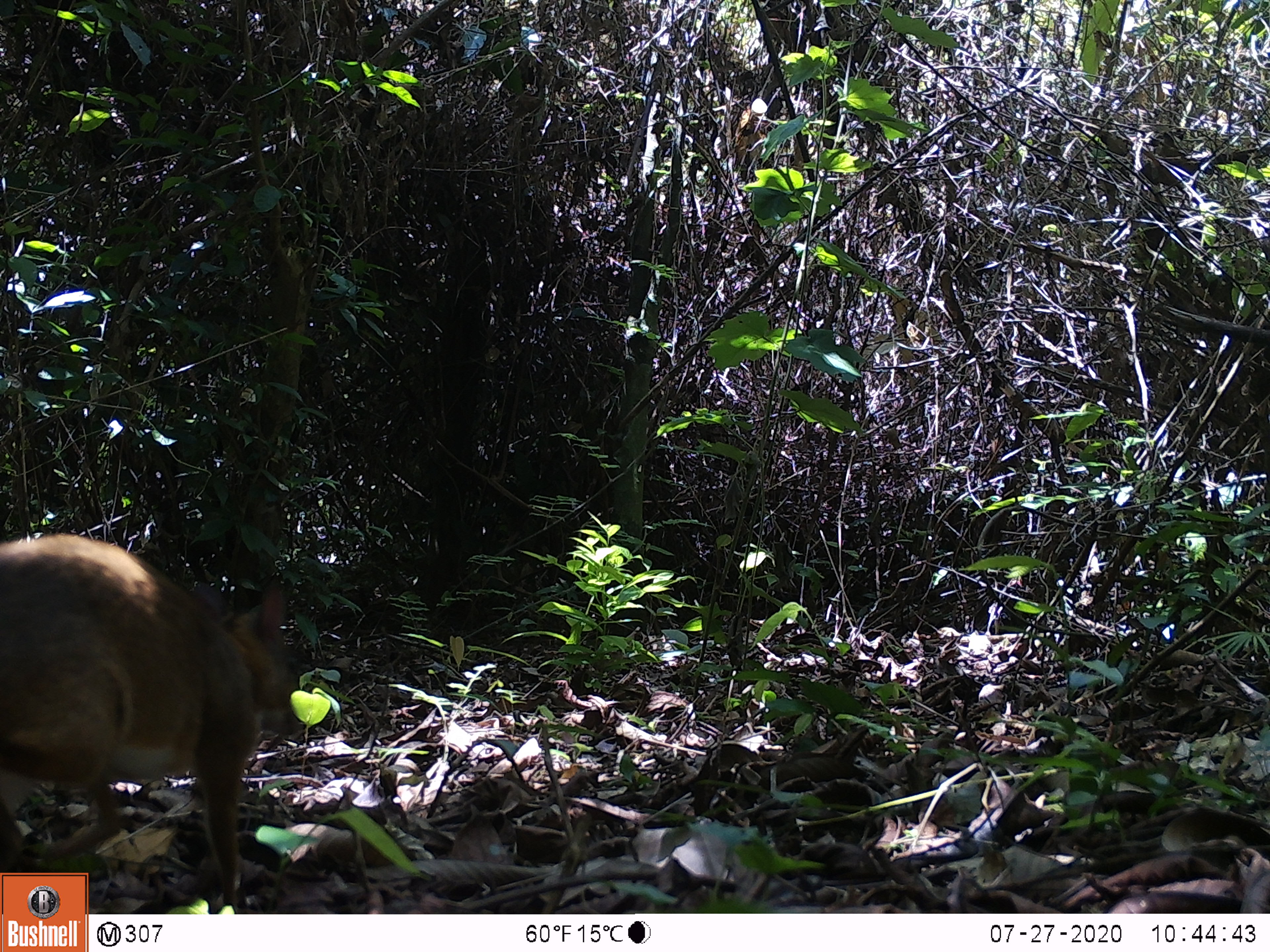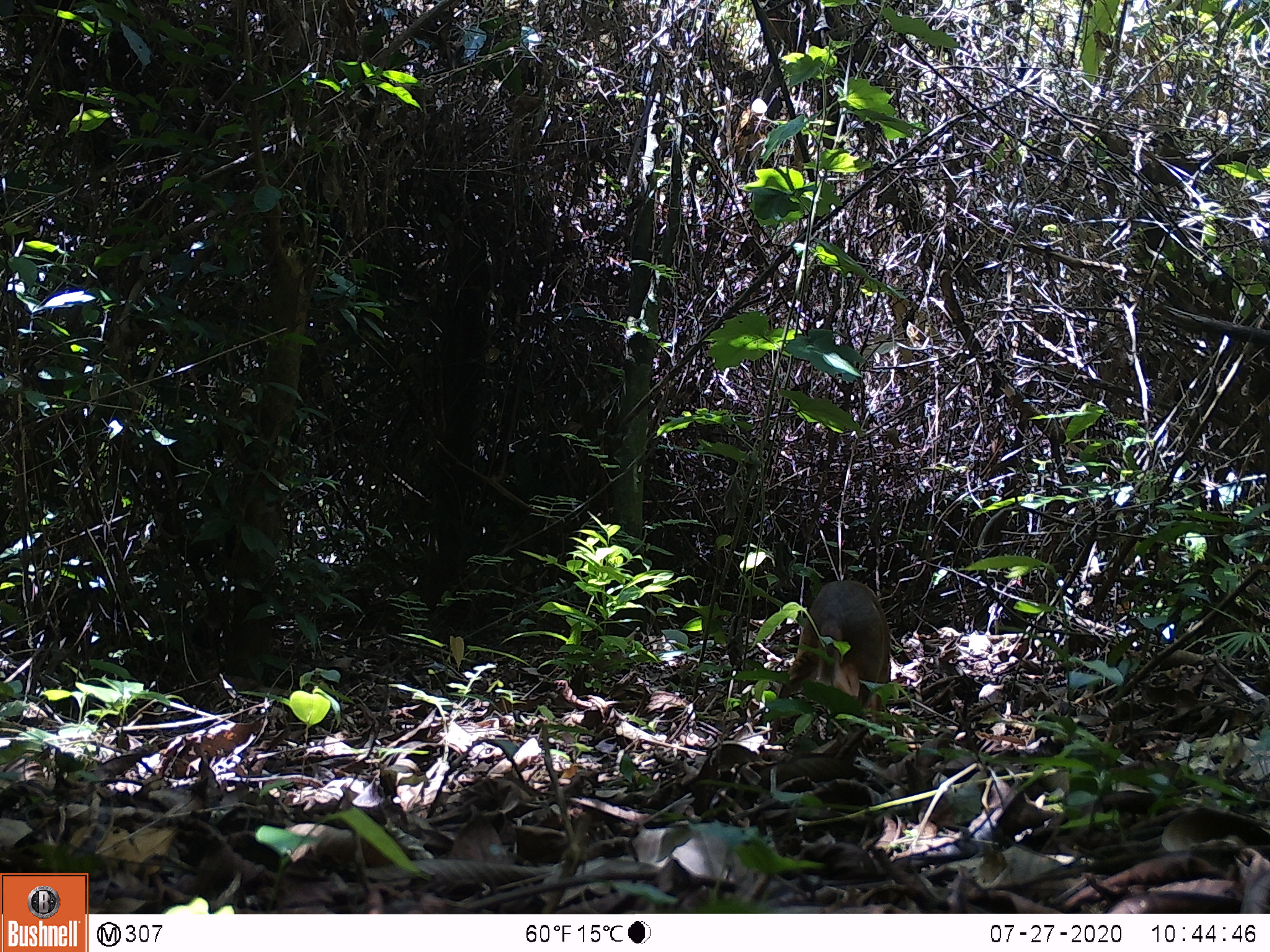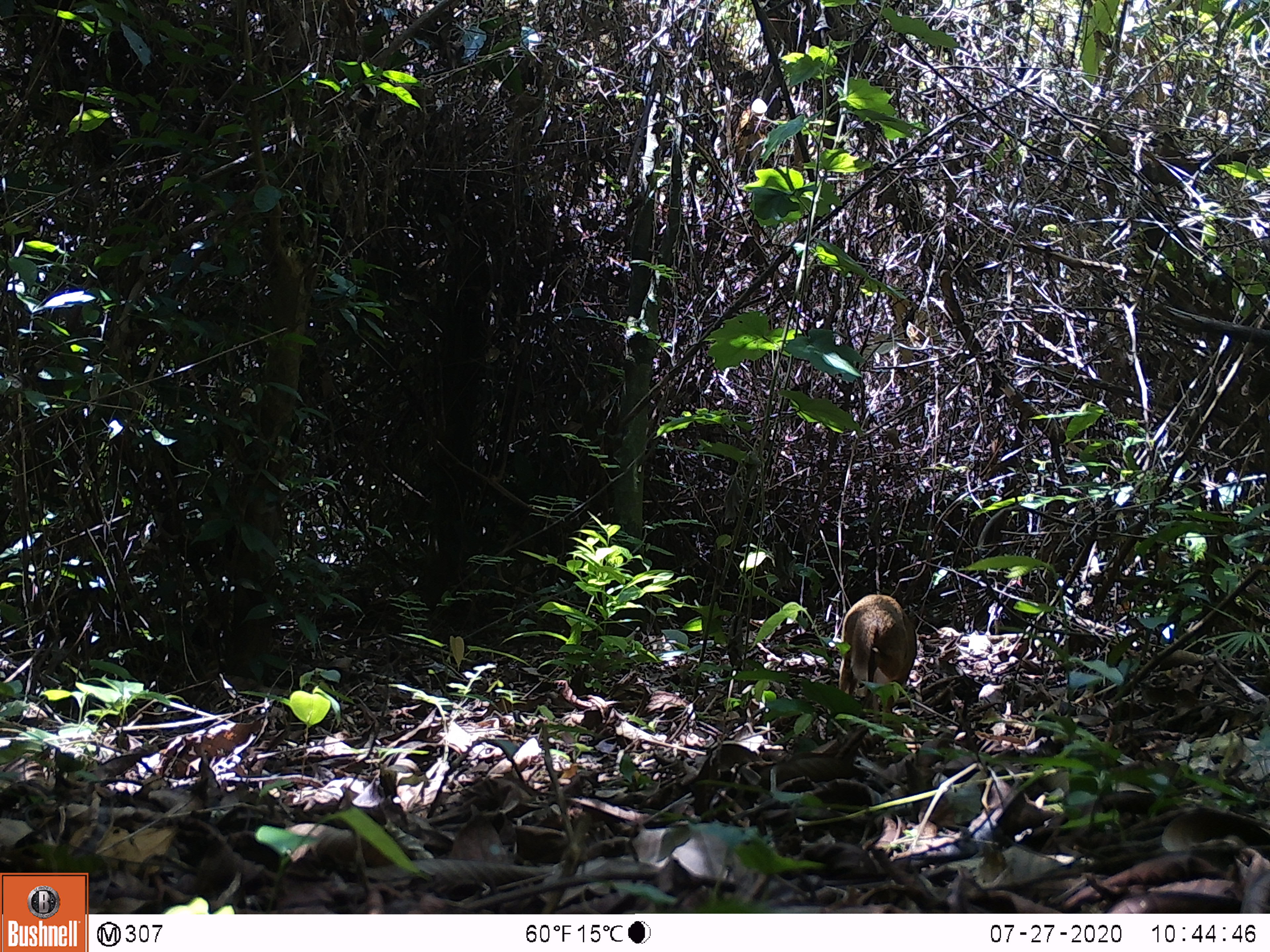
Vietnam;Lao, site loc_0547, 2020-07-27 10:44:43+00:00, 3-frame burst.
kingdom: Animalia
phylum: Chordata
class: Mammalia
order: Artiodactyla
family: Tragulidae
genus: Moschiola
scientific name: Moschiola meminna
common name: chevrotain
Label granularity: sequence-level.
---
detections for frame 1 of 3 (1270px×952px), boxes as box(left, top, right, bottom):
chevrotain: box(0, 533, 306, 913)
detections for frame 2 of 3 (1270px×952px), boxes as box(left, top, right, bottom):
chevrotain: box(767, 580, 890, 744)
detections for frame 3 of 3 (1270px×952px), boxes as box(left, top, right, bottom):
chevrotain: box(837, 594, 917, 723)